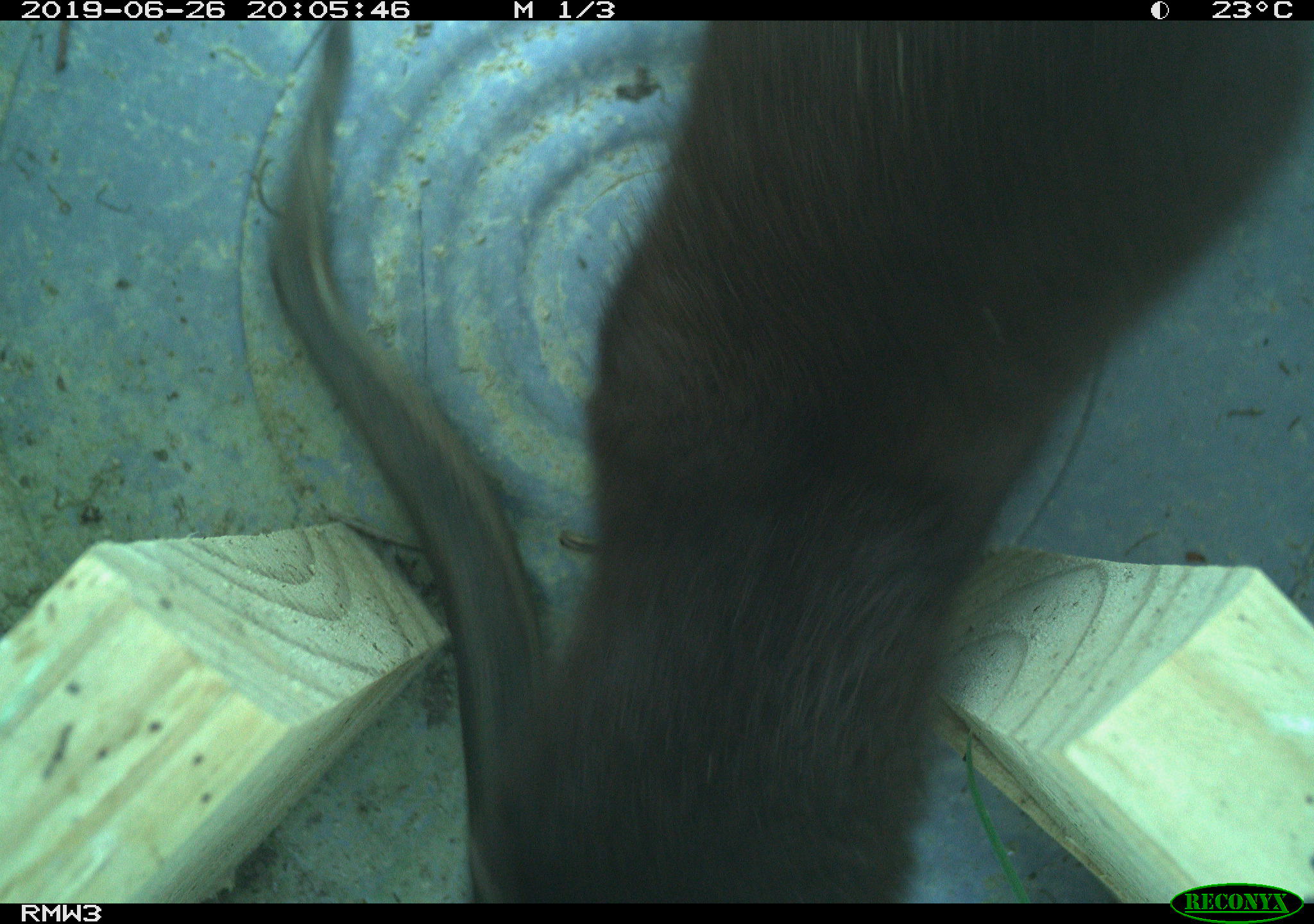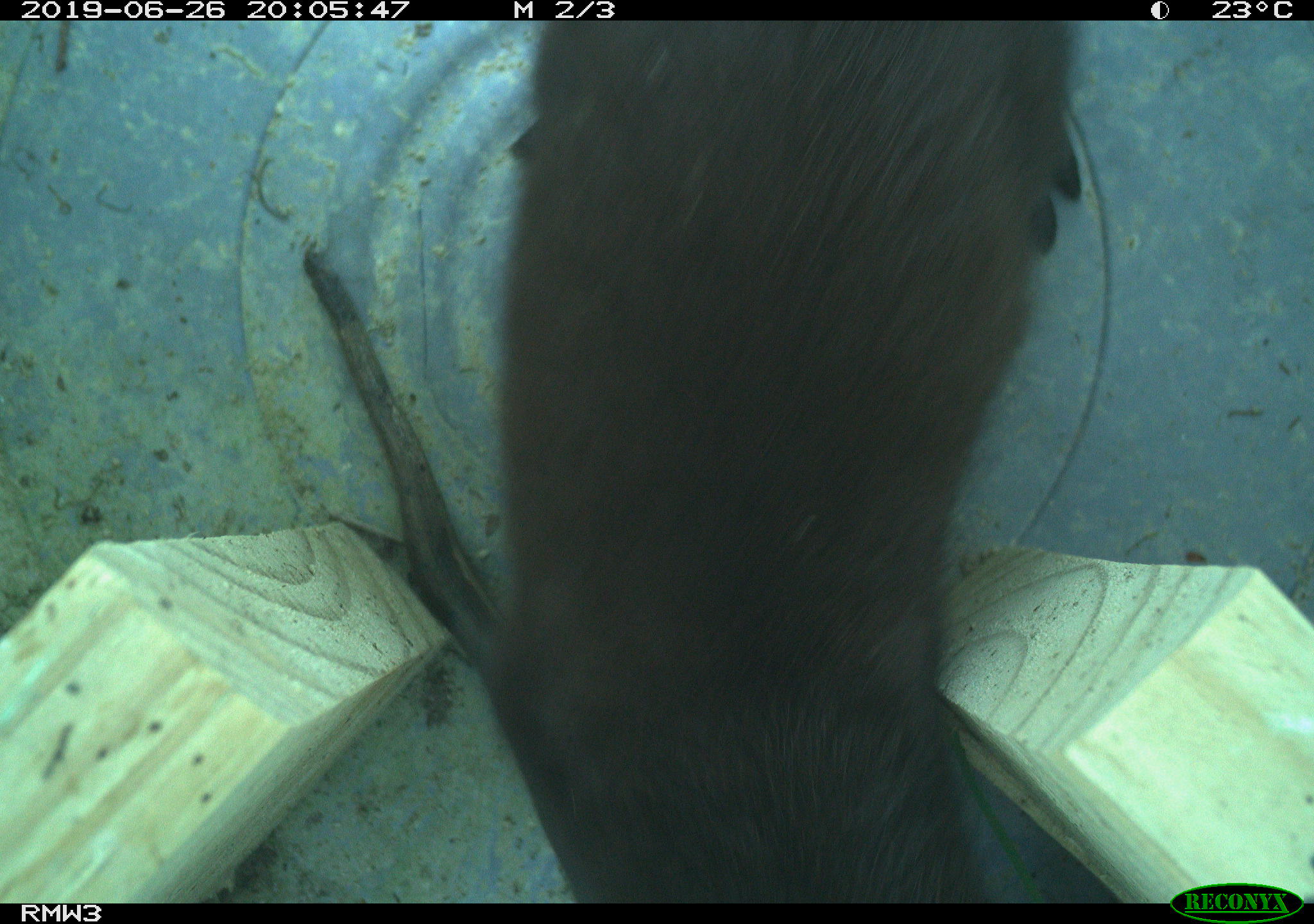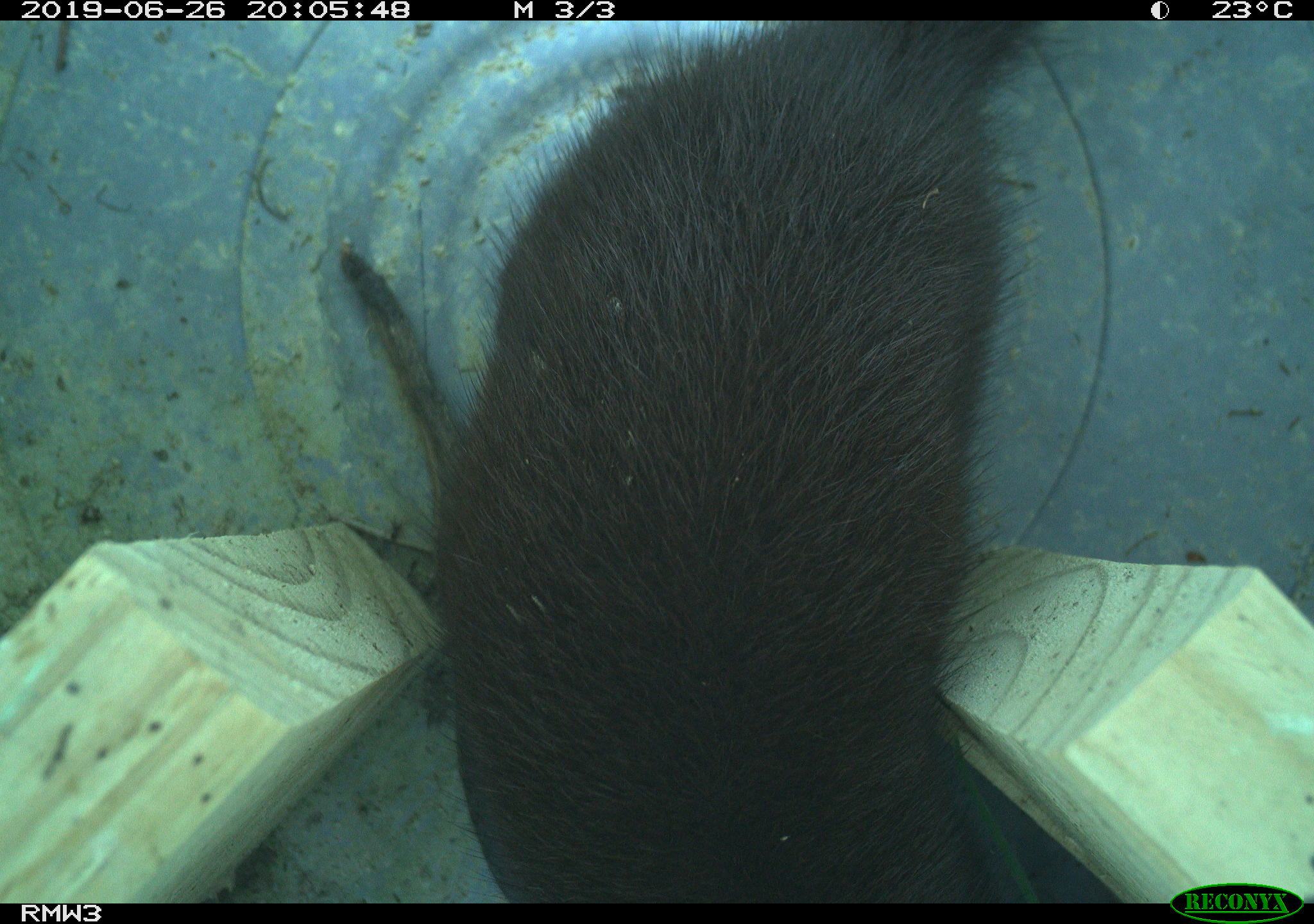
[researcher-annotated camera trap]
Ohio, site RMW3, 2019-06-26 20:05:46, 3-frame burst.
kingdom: Animalia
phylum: Chordata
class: Mammalia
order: Carnivora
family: Mustelidae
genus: Neogale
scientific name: Neogale vison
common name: american mink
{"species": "american mink (Neogale vison)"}